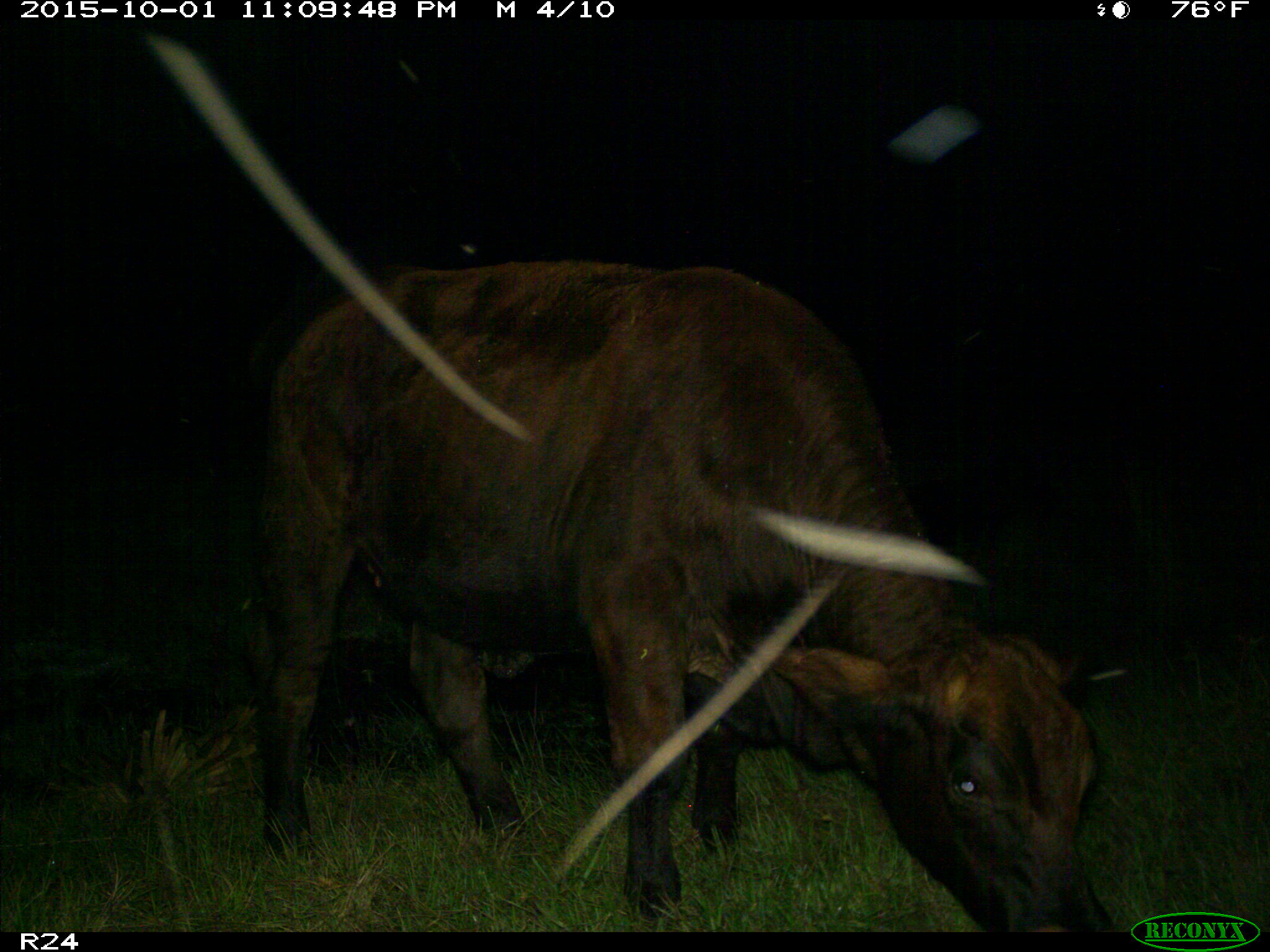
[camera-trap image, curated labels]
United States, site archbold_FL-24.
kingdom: Animalia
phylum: Chordata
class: Mammalia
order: Artiodactyla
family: Bovidae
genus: Bos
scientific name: Bos taurus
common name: domestic cow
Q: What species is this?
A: Bos taurus (domestic cow).